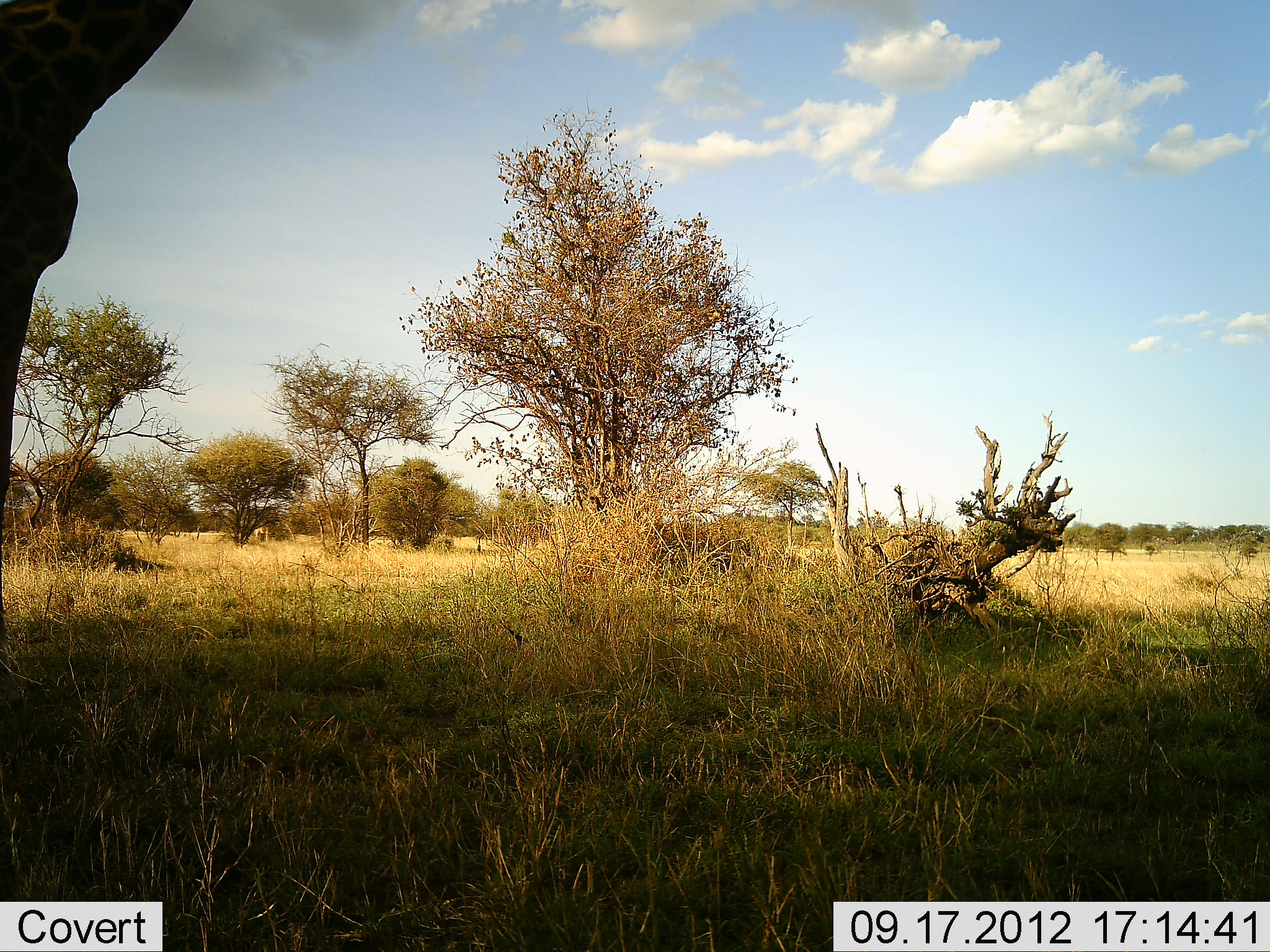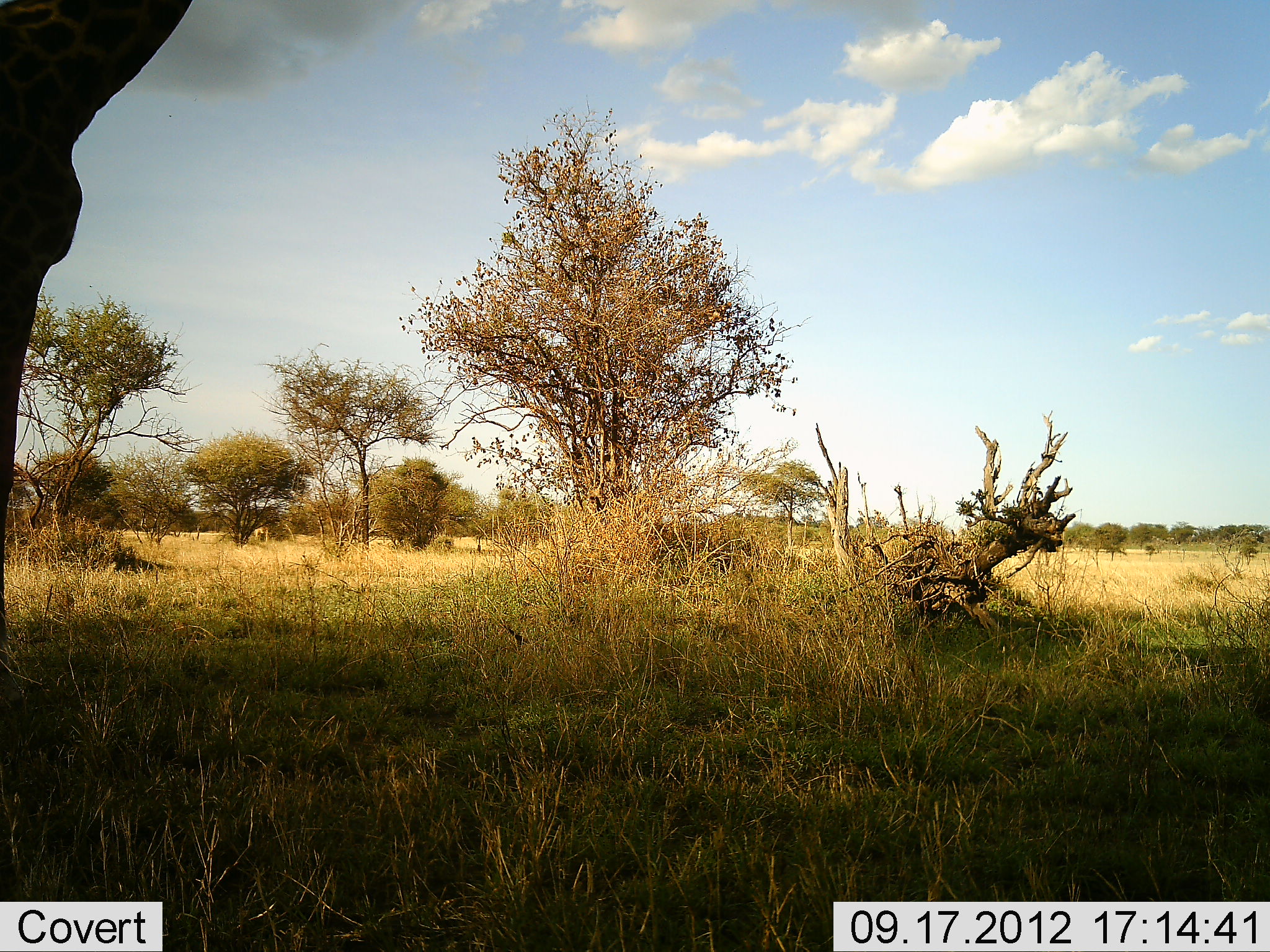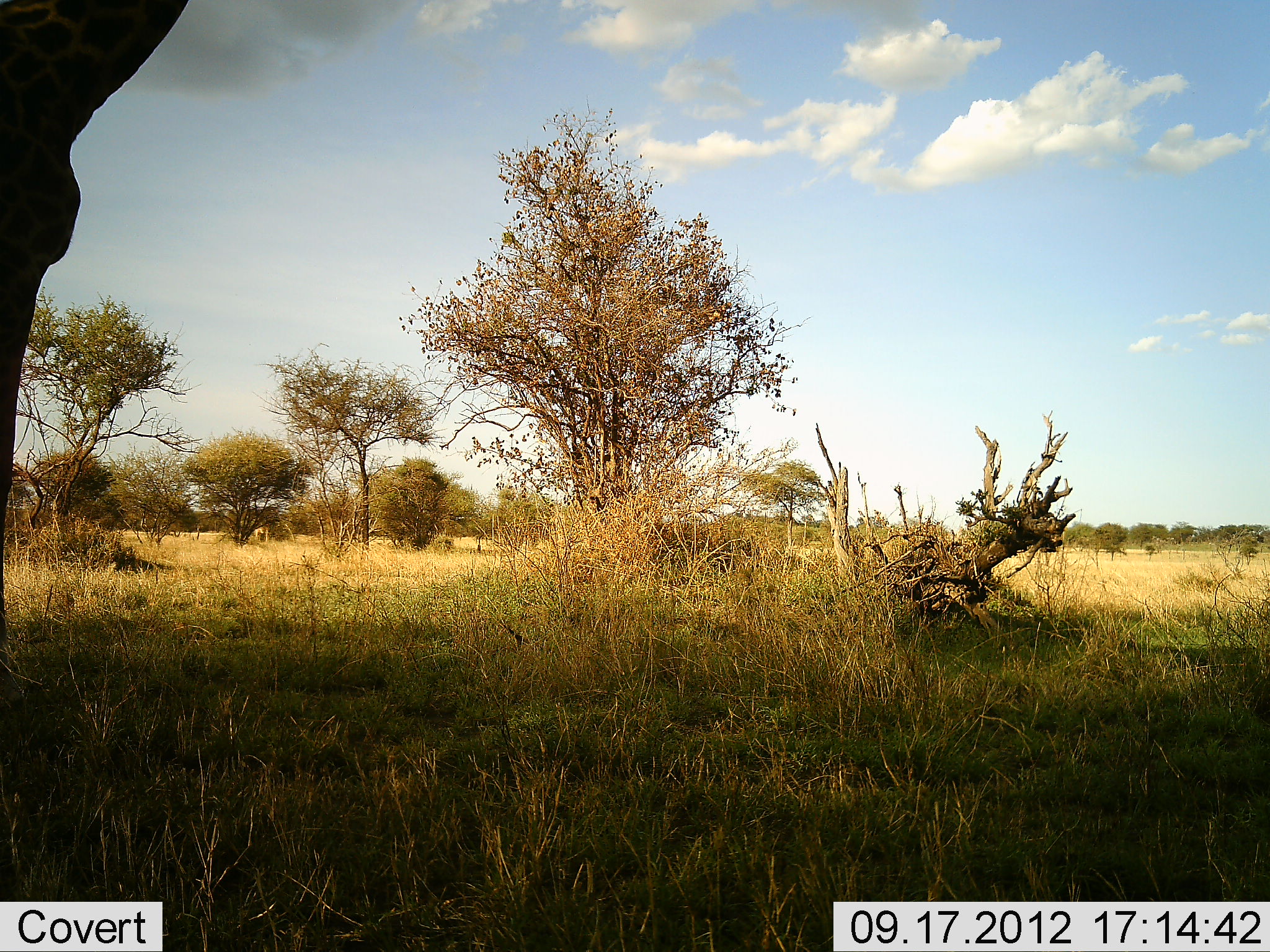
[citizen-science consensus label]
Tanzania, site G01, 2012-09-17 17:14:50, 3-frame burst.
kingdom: Animalia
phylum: Chordata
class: Mammalia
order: Artiodactyla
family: Giraffidae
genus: Giraffa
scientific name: Giraffa camelopardalis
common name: giraffe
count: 1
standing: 100%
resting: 0%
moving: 0%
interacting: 0%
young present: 0%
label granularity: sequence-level